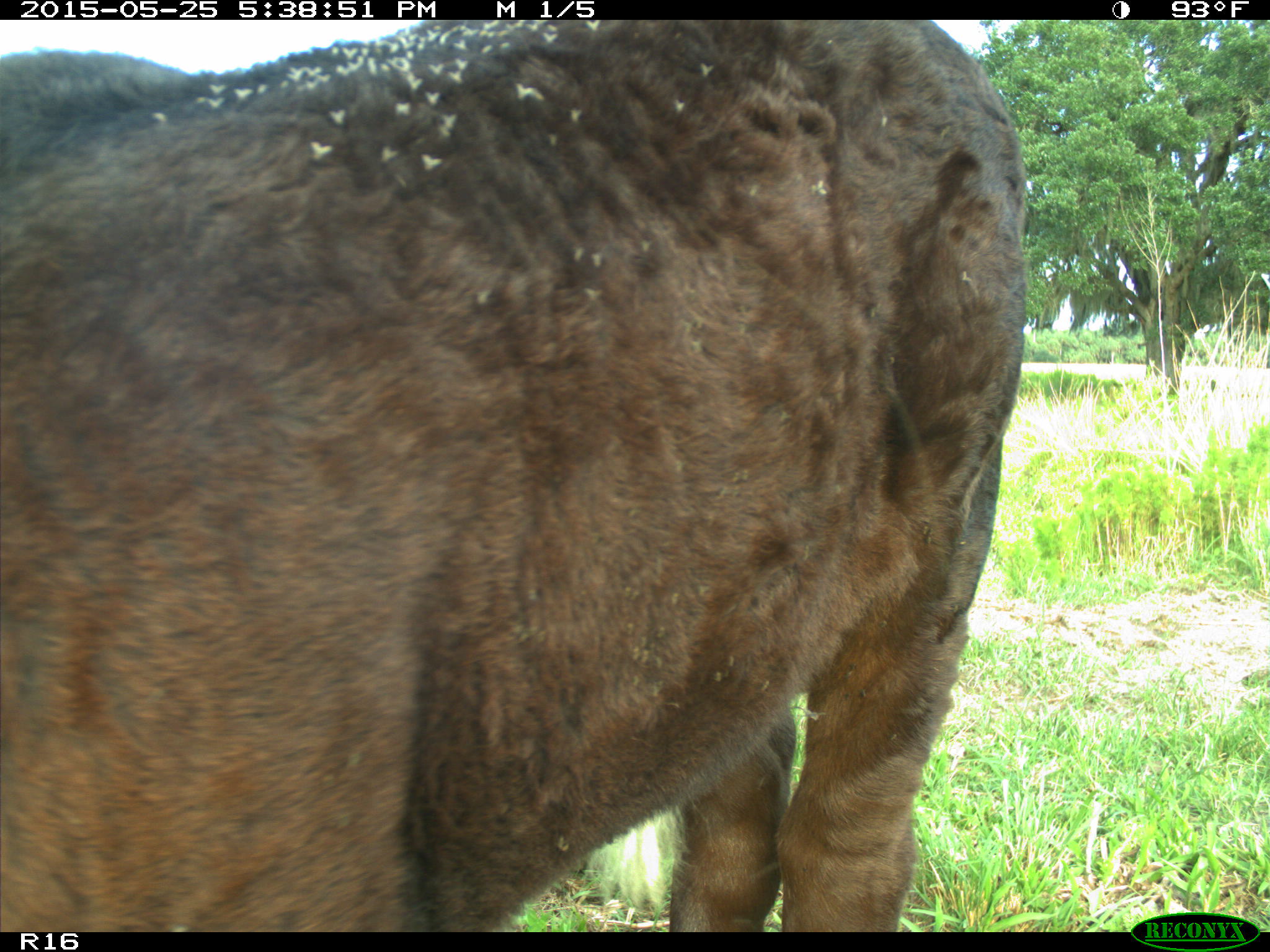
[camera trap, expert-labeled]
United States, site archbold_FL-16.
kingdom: Animalia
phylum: Chordata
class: Mammalia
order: Artiodactyla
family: Bovidae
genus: Bos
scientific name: Bos taurus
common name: domestic cow